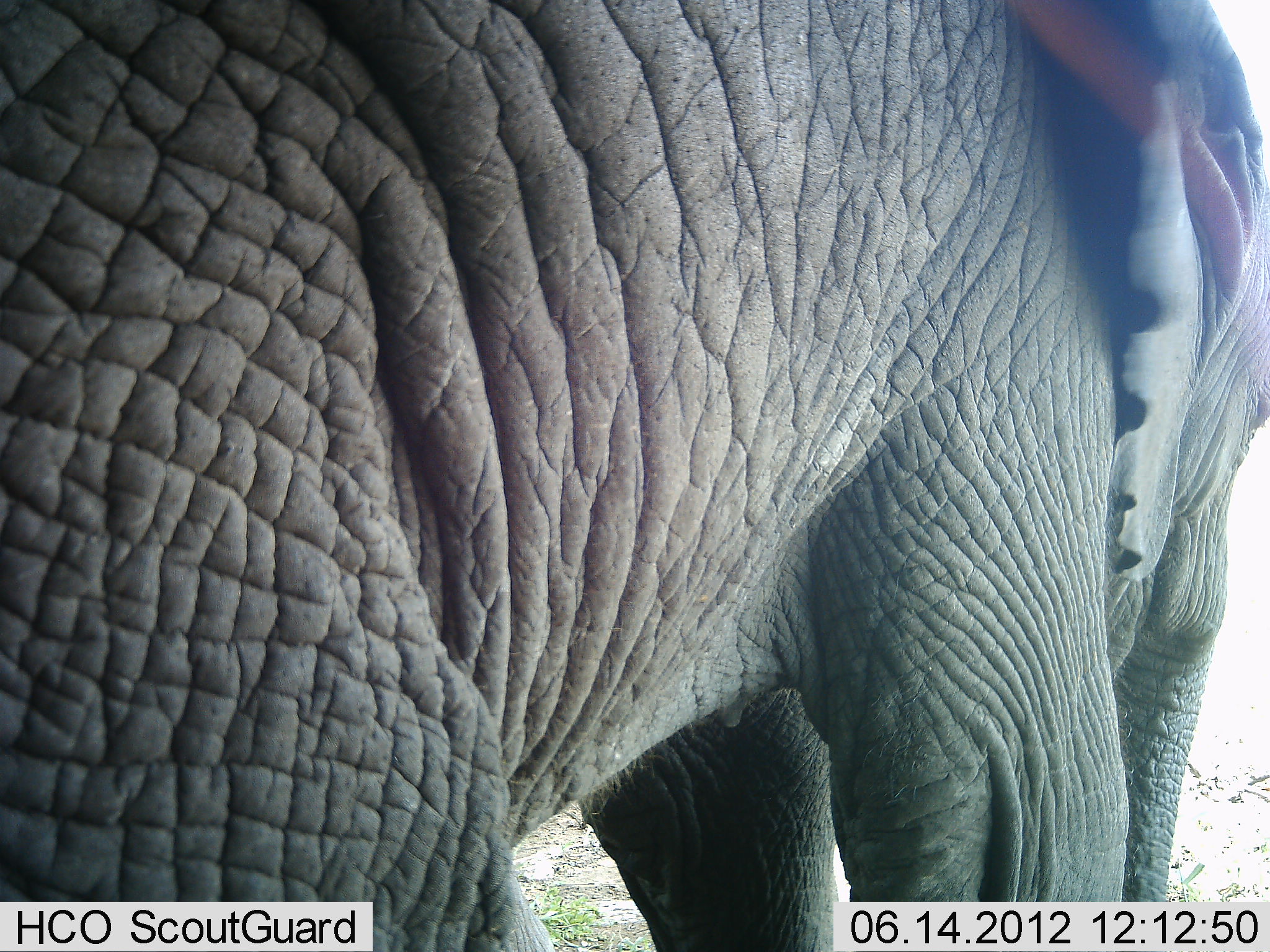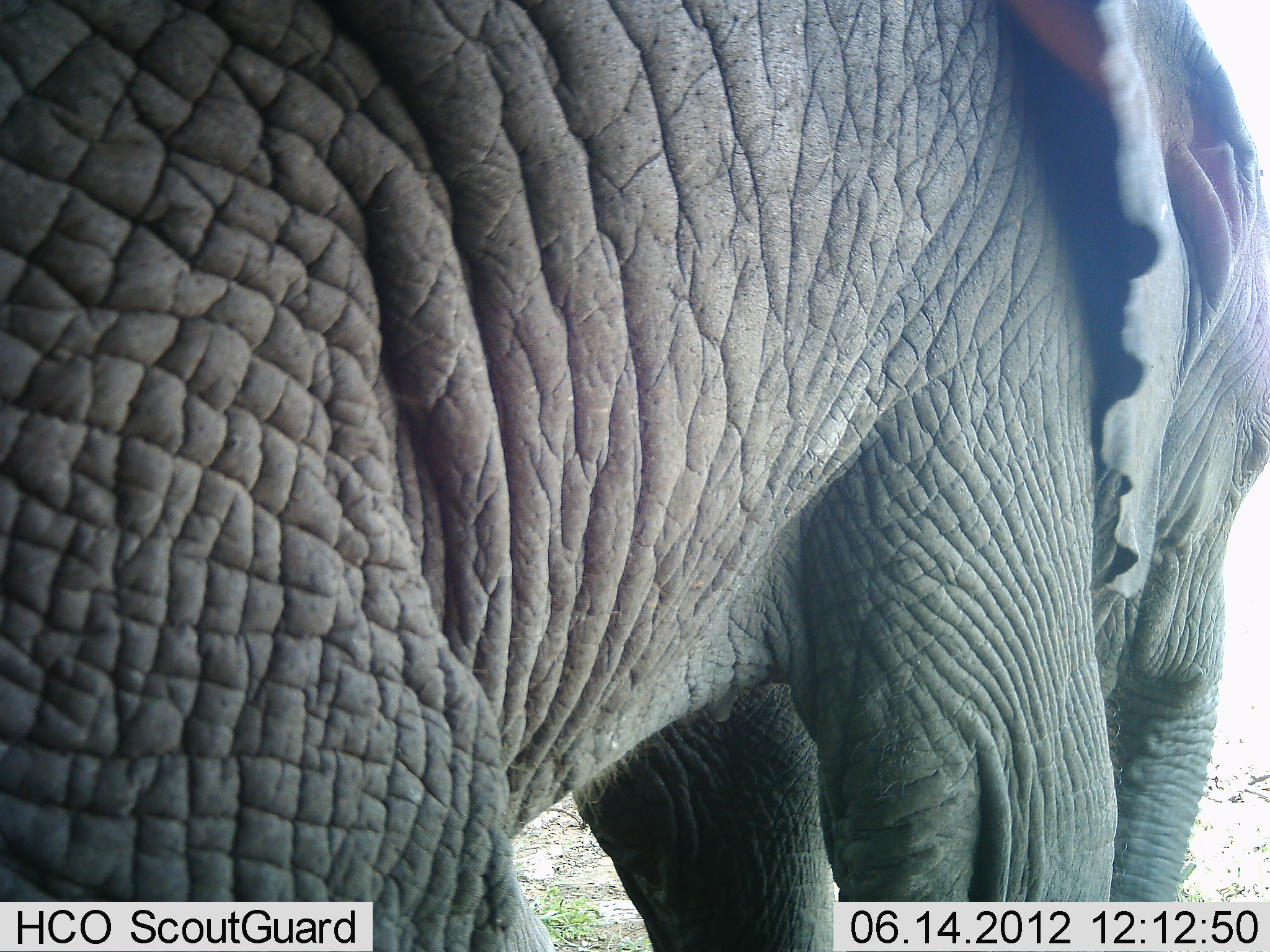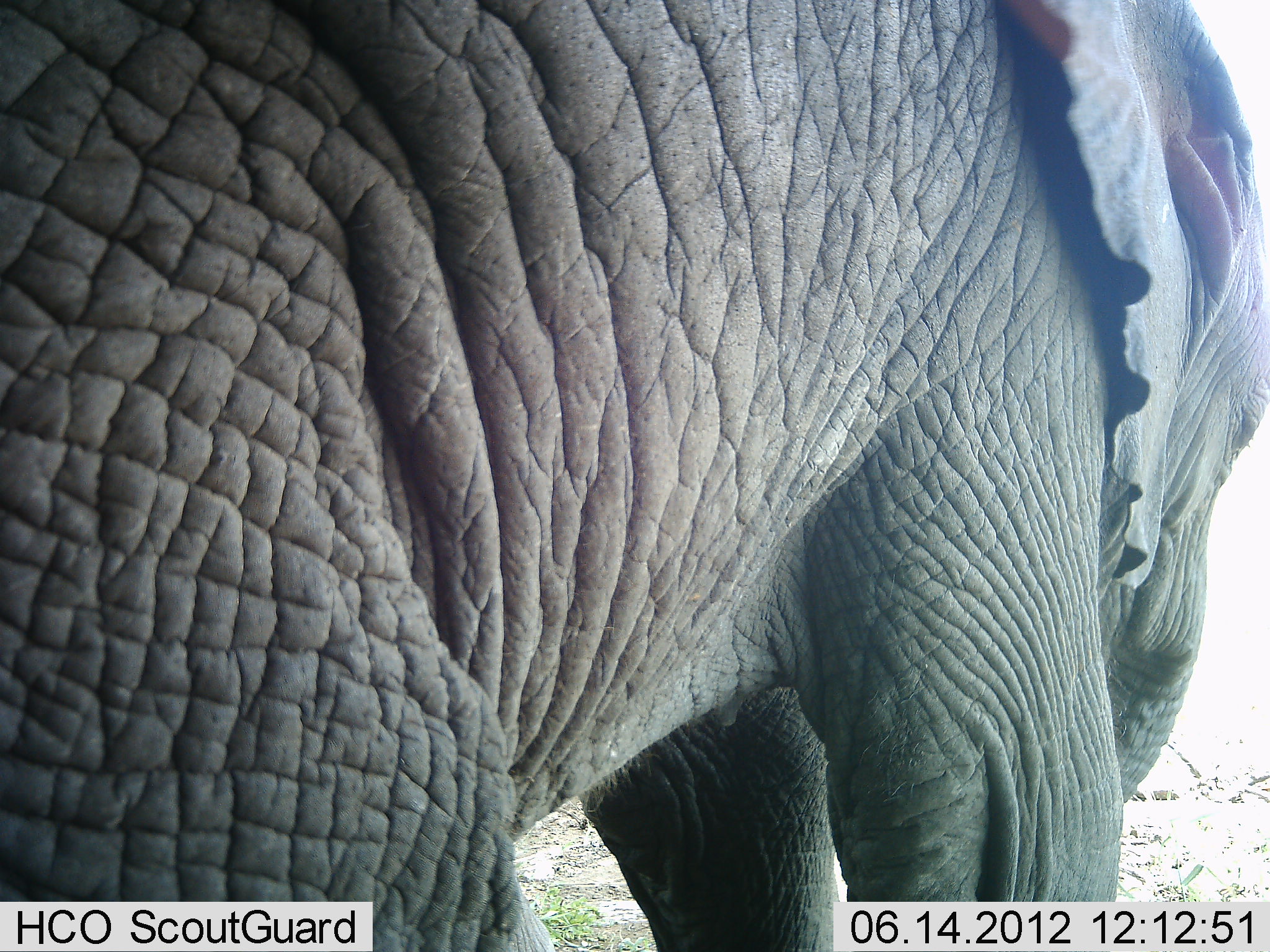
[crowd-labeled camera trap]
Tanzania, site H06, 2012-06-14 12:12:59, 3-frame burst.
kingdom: Animalia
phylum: Chordata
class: Mammalia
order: Proboscidea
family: Elephantidae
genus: Loxodonta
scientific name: Loxodonta africana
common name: african bush elephant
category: elephant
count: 1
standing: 80%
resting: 0%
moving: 10%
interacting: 10%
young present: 0%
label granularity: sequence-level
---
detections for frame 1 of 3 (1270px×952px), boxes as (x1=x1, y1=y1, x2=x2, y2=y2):
animal: (x1=1, y1=1, x2=1270, y2=952)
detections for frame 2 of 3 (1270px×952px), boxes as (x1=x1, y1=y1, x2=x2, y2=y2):
animal: (x1=1, y1=1, x2=1270, y2=952)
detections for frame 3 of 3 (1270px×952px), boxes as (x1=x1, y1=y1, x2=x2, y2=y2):
animal: (x1=1, y1=1, x2=1270, y2=952)